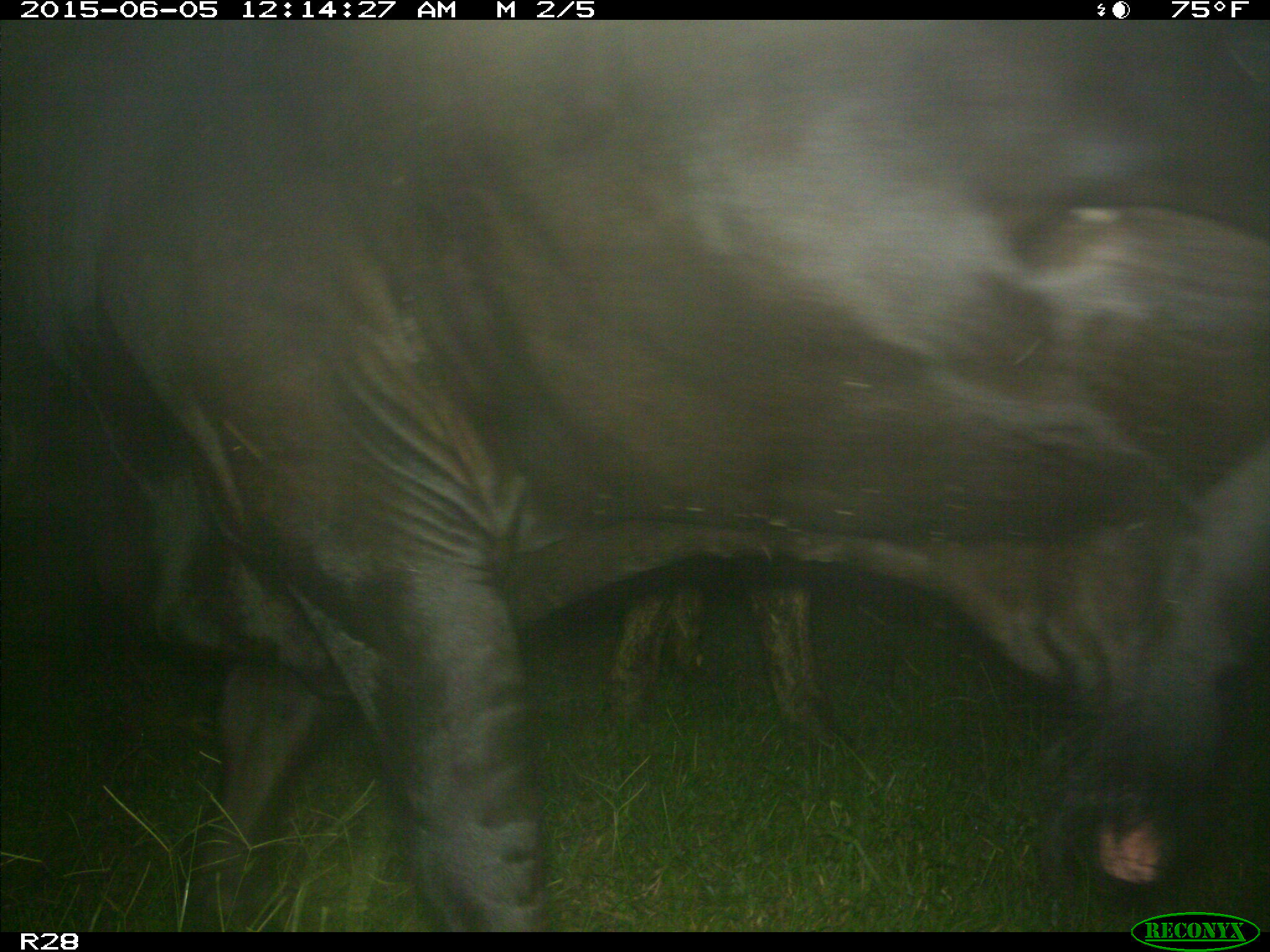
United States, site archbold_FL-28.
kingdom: Animalia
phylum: Chordata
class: Mammalia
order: Artiodactyla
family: Bovidae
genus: Bos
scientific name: Bos taurus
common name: domestic cow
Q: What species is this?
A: Bos taurus (domestic cow).